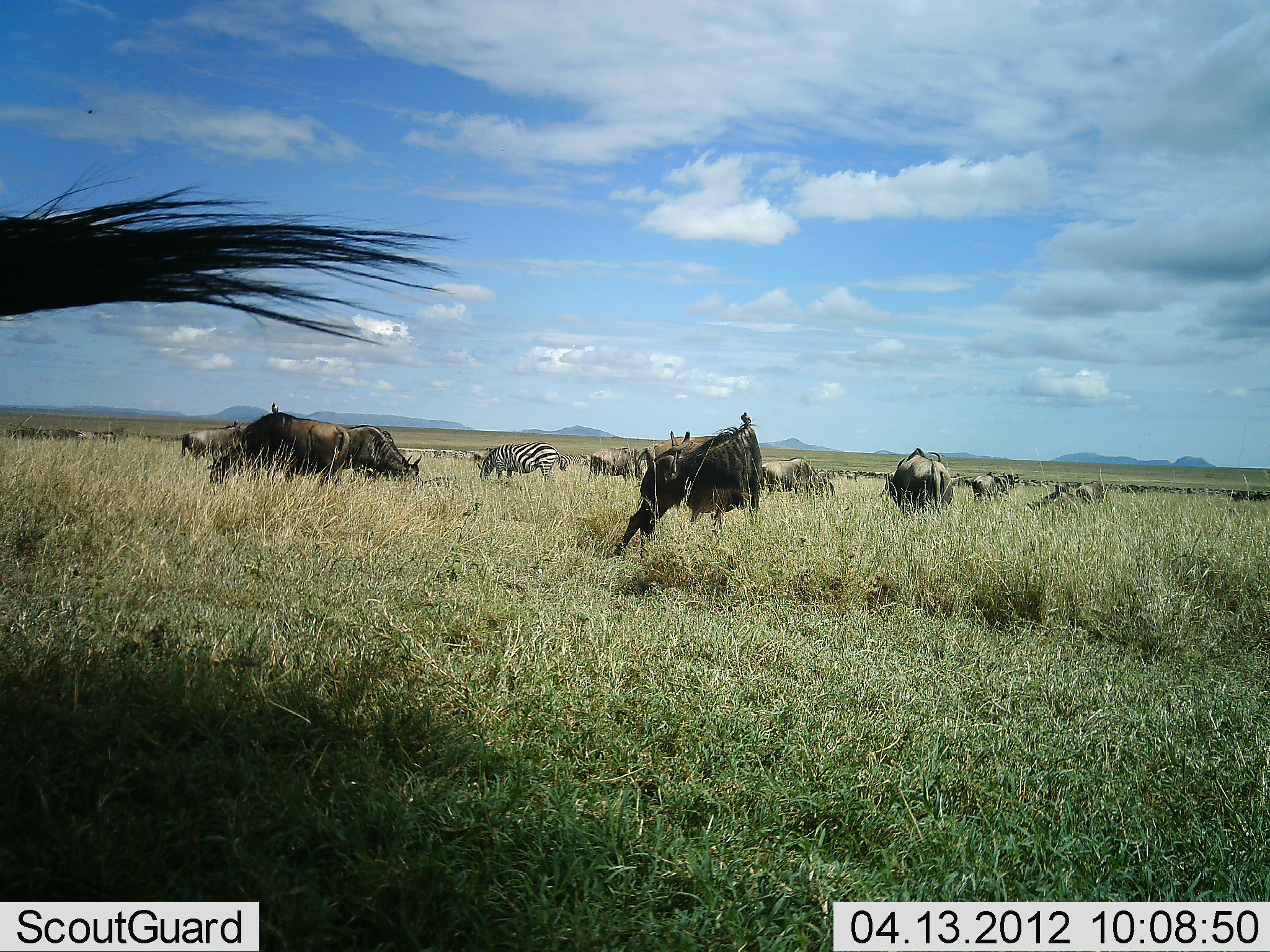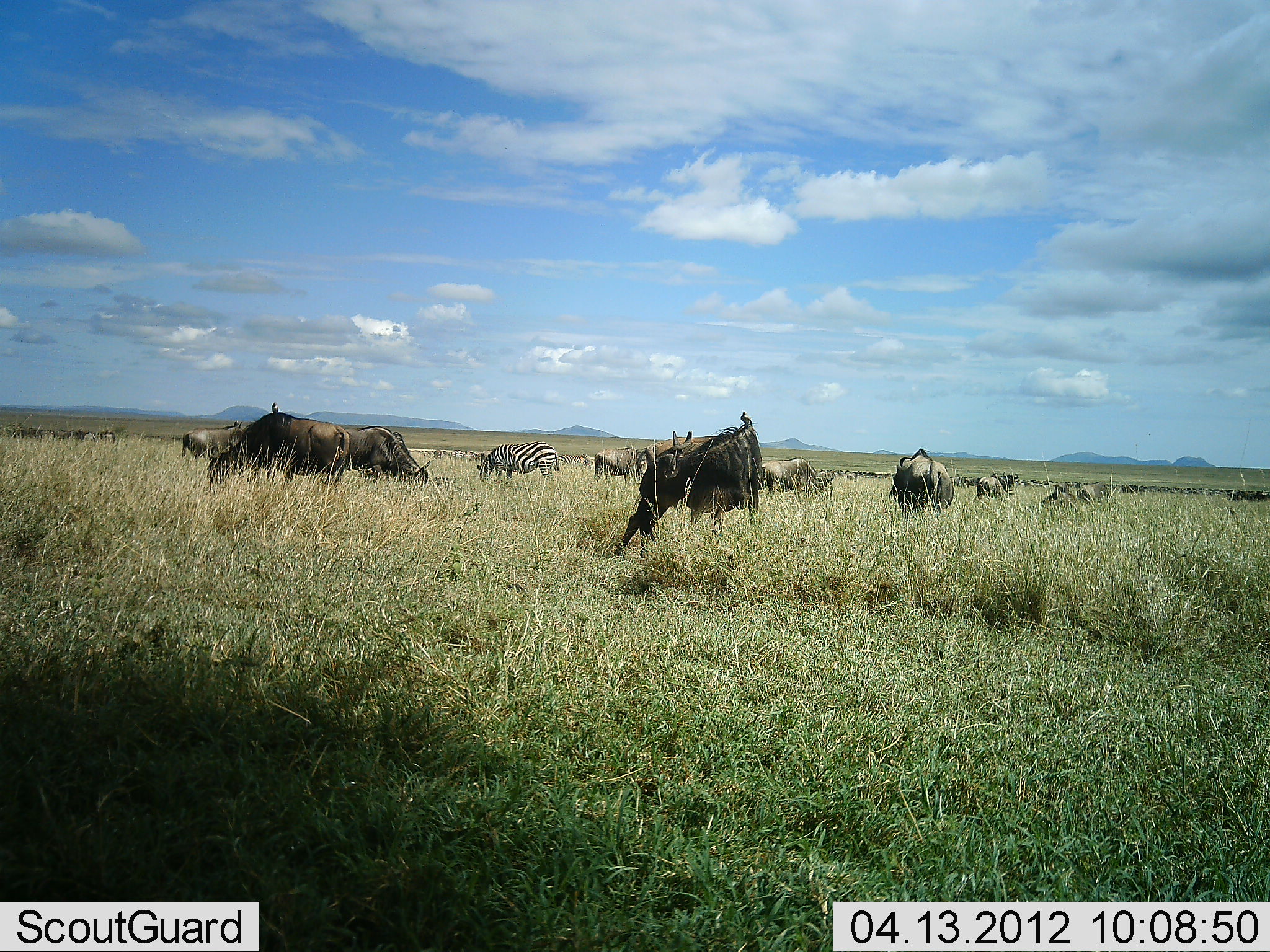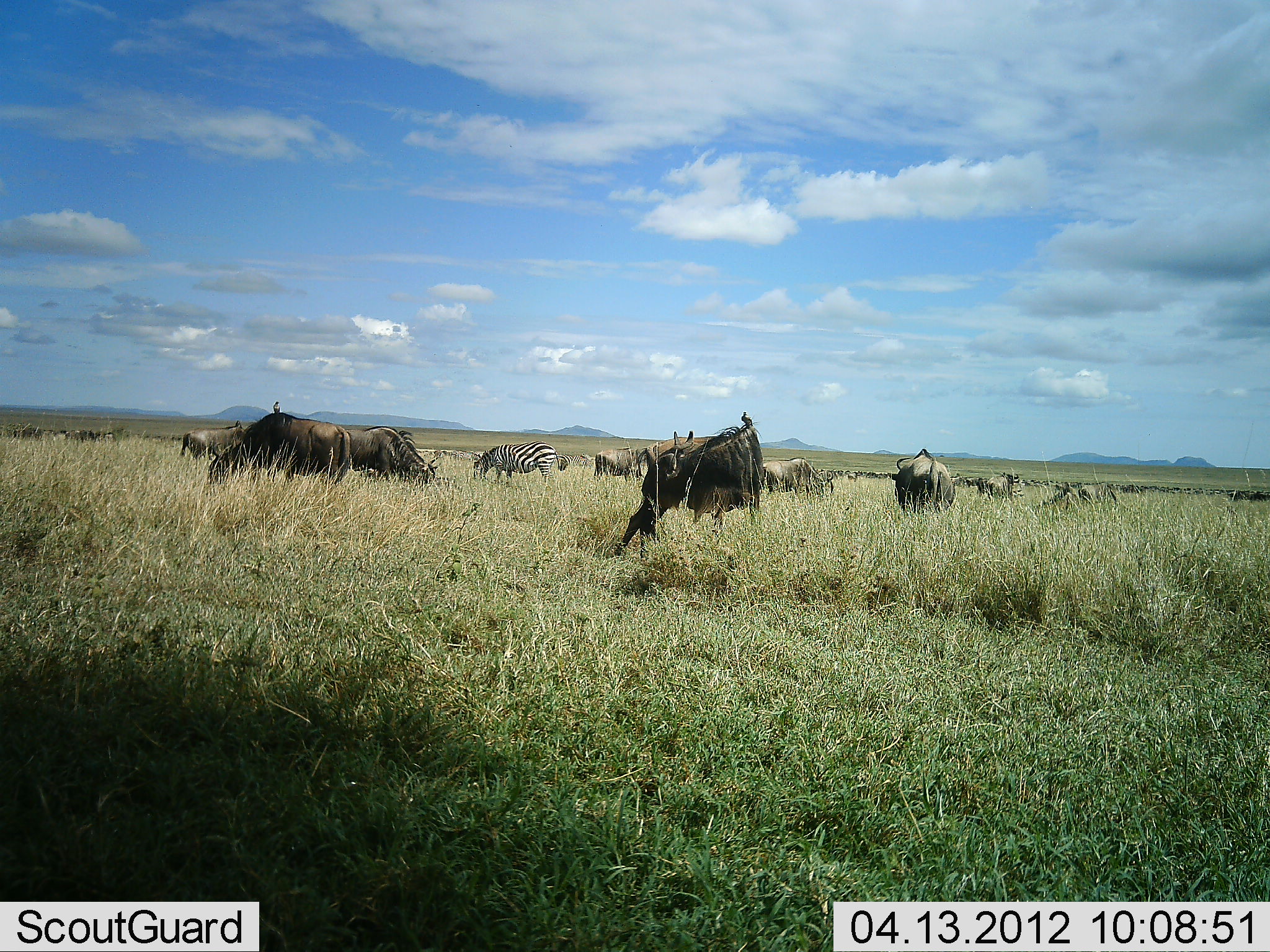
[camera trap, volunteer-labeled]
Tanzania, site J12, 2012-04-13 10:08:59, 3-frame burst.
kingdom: Animalia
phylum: Chordata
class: Mammalia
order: Artiodactyla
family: Bovidae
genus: Connochaetes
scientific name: Connochaetes taurinus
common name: blue wildebeest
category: wildebeest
Wildebeest (blue wildebeest) (Connochaetes taurinus), count 10. Behavior (volunteer vote fractions): standing 43%, resting 0%, moving 0%, interacting 0%. Young present (vote fraction): 0%. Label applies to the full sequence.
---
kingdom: Animalia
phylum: Chordata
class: Mammalia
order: Perissodactyla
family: Equidae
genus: Equus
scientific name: Equus quagga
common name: plains zebra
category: zebra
Zebra (plains zebra) (Equus quagga), count 1. Behavior (volunteer vote fractions): standing 43%, resting 0%, moving 0%, interacting 0%. Young present (vote fraction): 0%. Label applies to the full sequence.